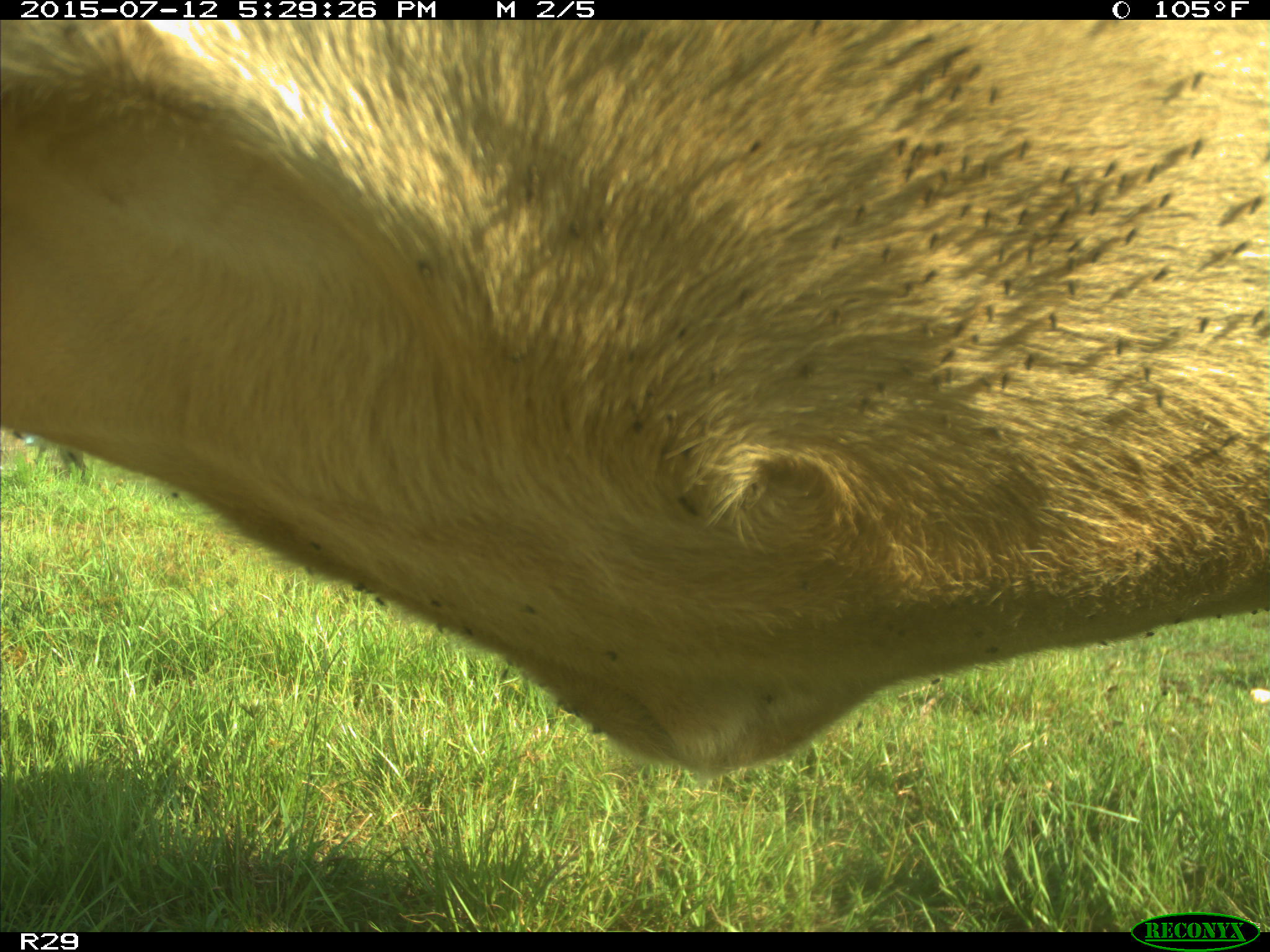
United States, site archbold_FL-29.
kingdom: Animalia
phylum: Chordata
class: Mammalia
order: Artiodactyla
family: Bovidae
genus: Bos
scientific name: Bos taurus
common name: domestic cow